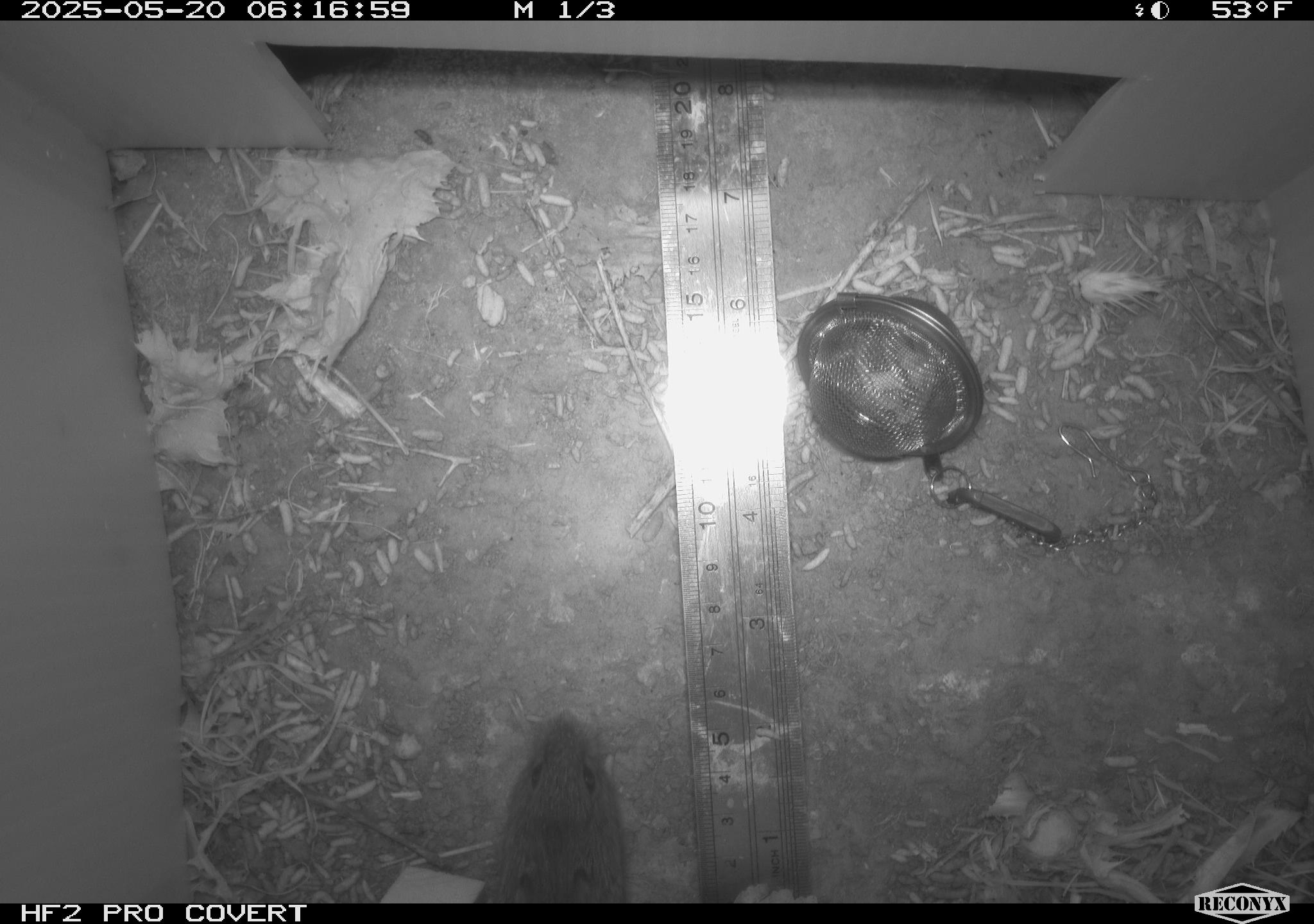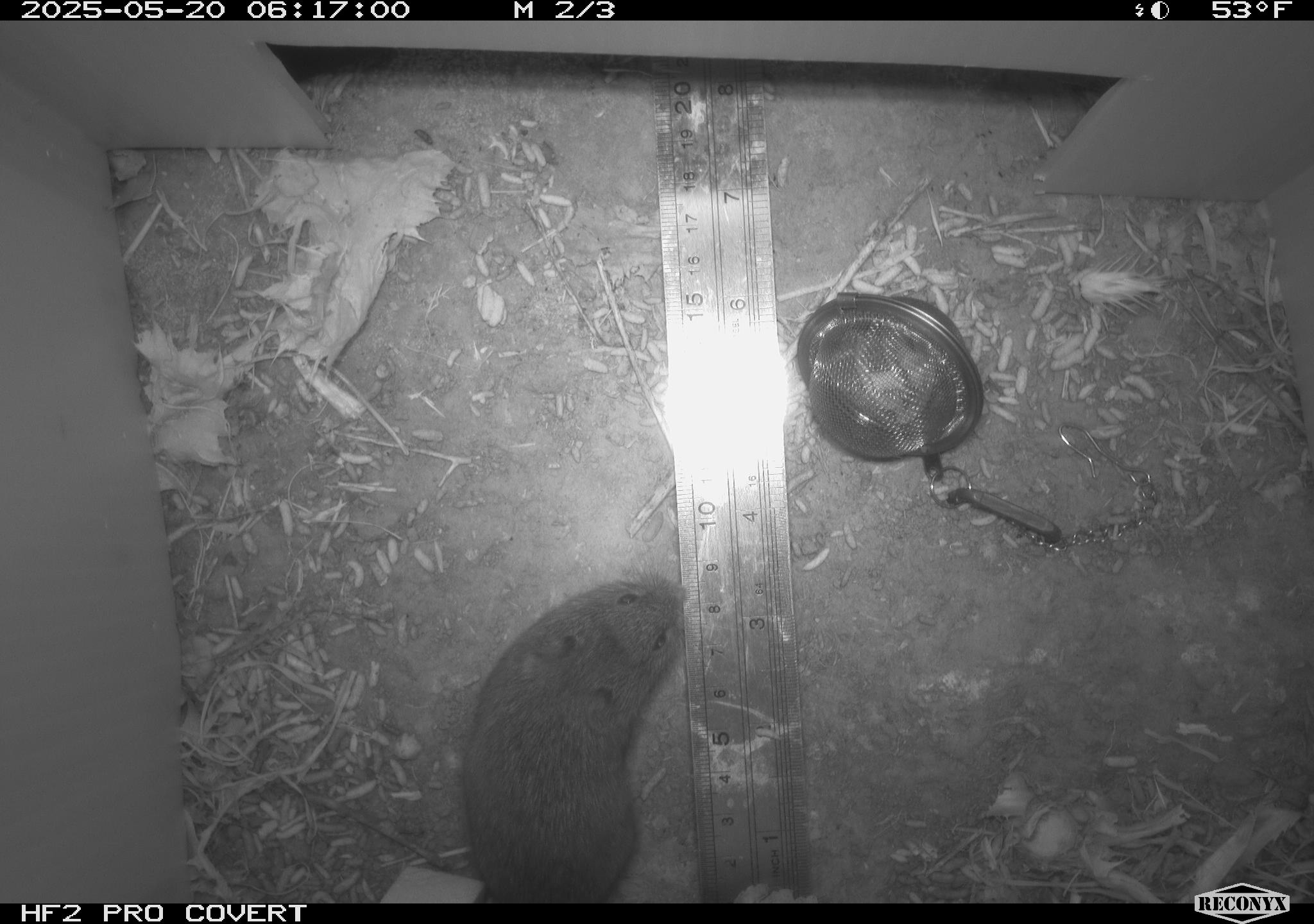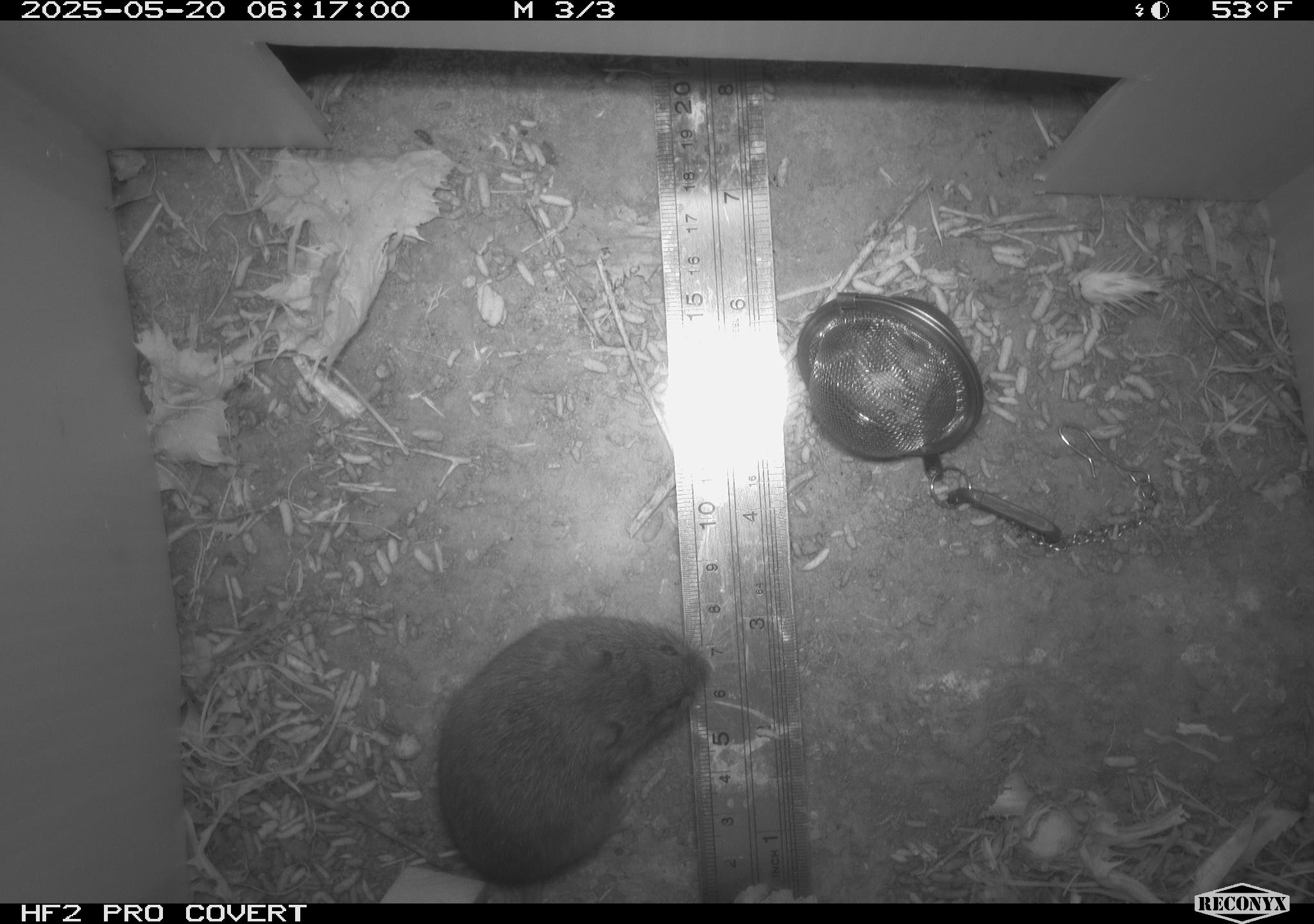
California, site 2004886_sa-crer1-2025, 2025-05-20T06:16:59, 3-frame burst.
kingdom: Animalia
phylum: Chordata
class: Mammalia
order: Rodentia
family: Cricetidae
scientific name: Arvicolinae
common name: voles, lemmings, and muskrats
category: arvicolinae subfamily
Arvicolinae subfamily (voles, lemmings, and muskrats) (Arvicolinae).